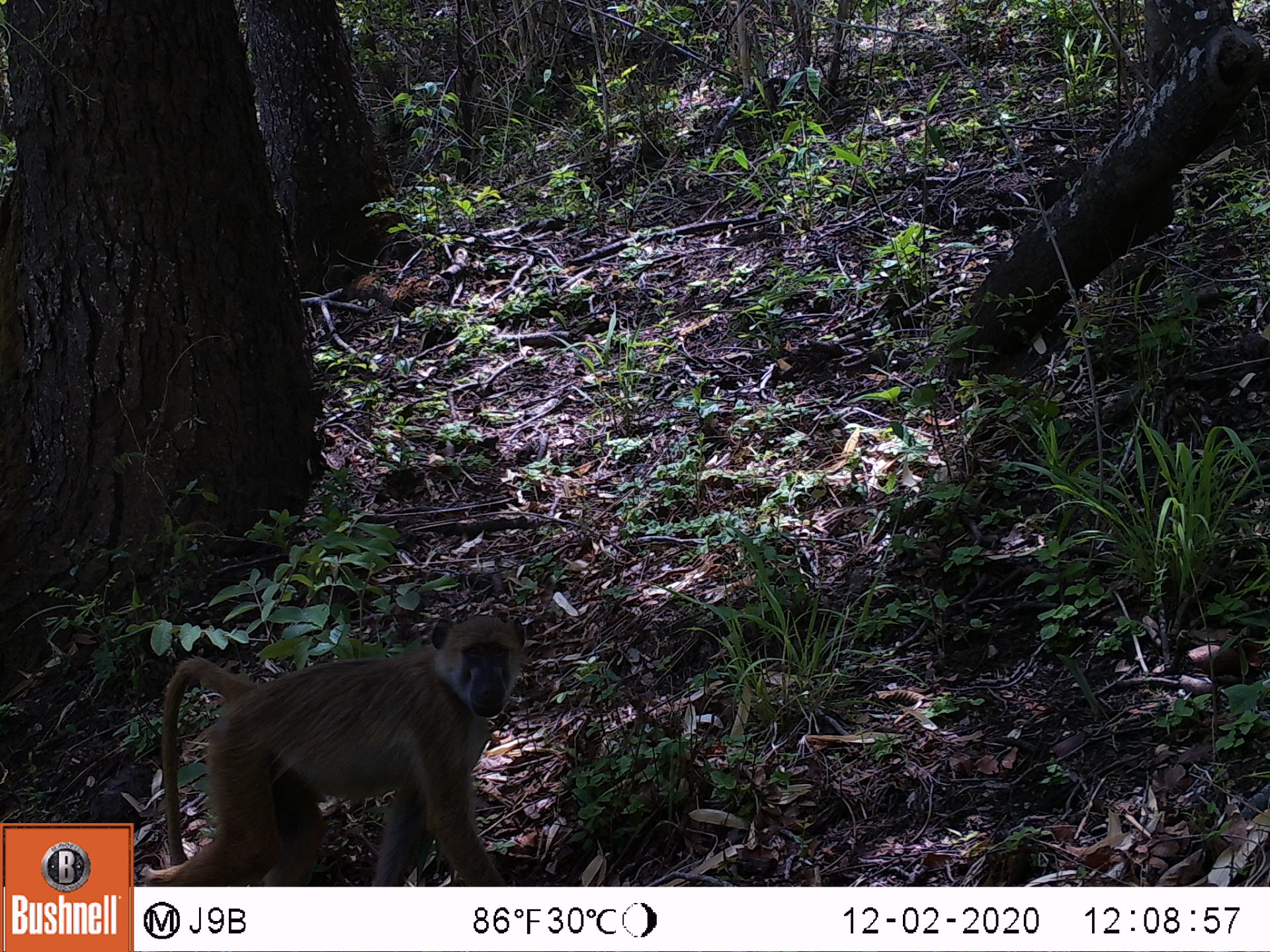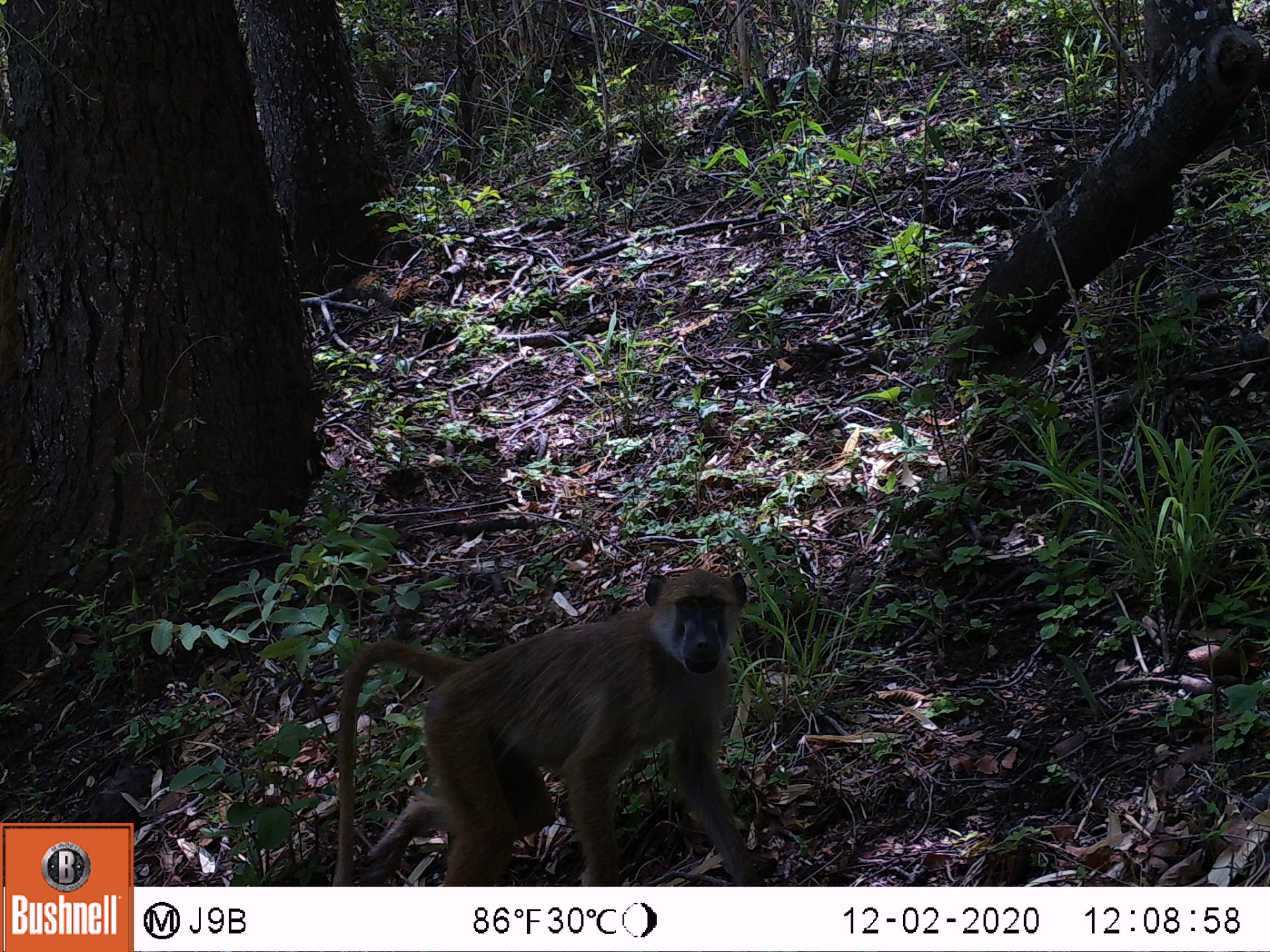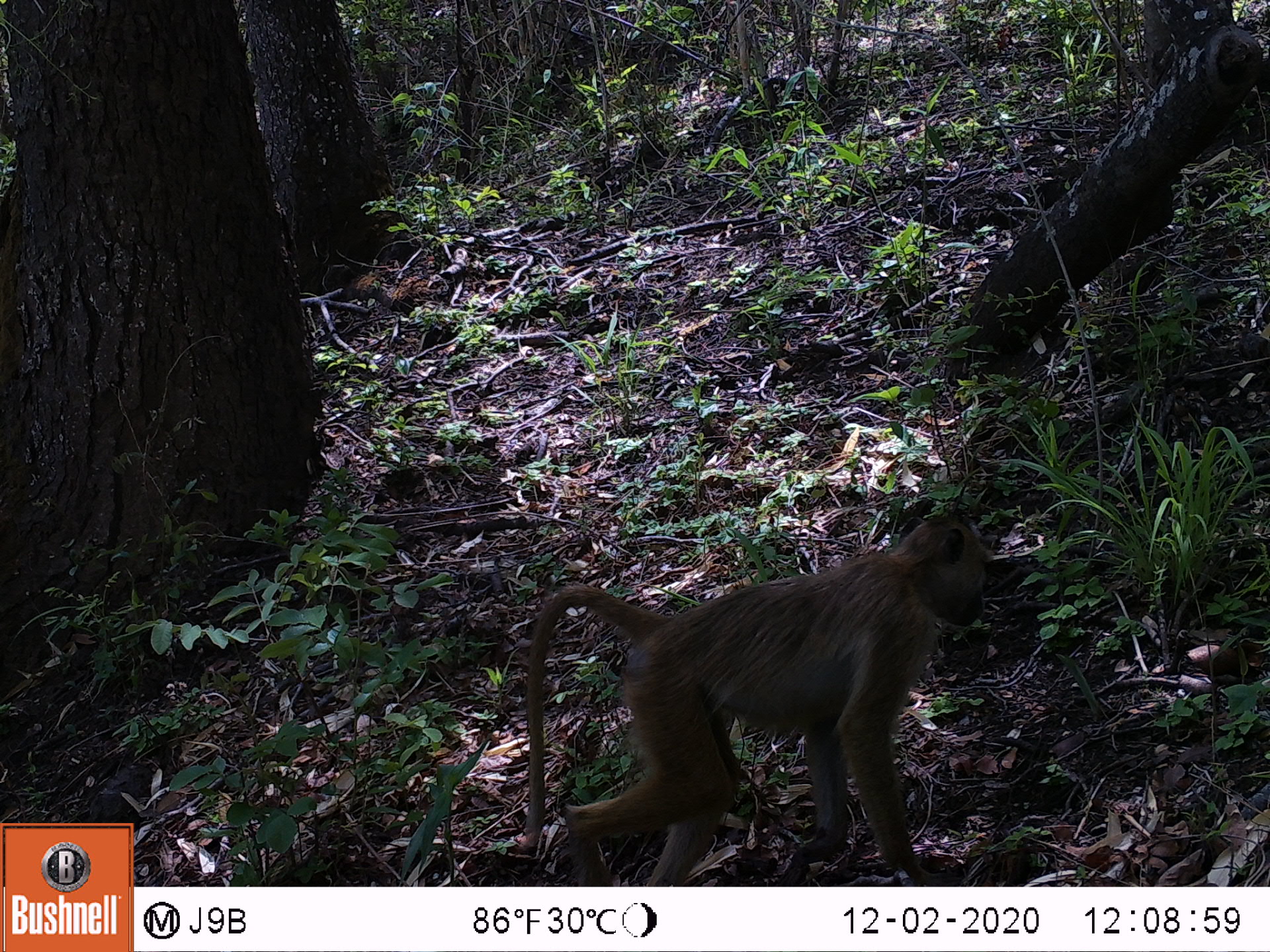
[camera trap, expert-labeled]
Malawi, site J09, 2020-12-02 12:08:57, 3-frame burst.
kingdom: Animalia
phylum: Chordata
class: Mammalia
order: Primates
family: Cercopithecidae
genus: Papio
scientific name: Papio cynocephalus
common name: yellow baboon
Yellow baboon (Papio cynocephalus), count 1.